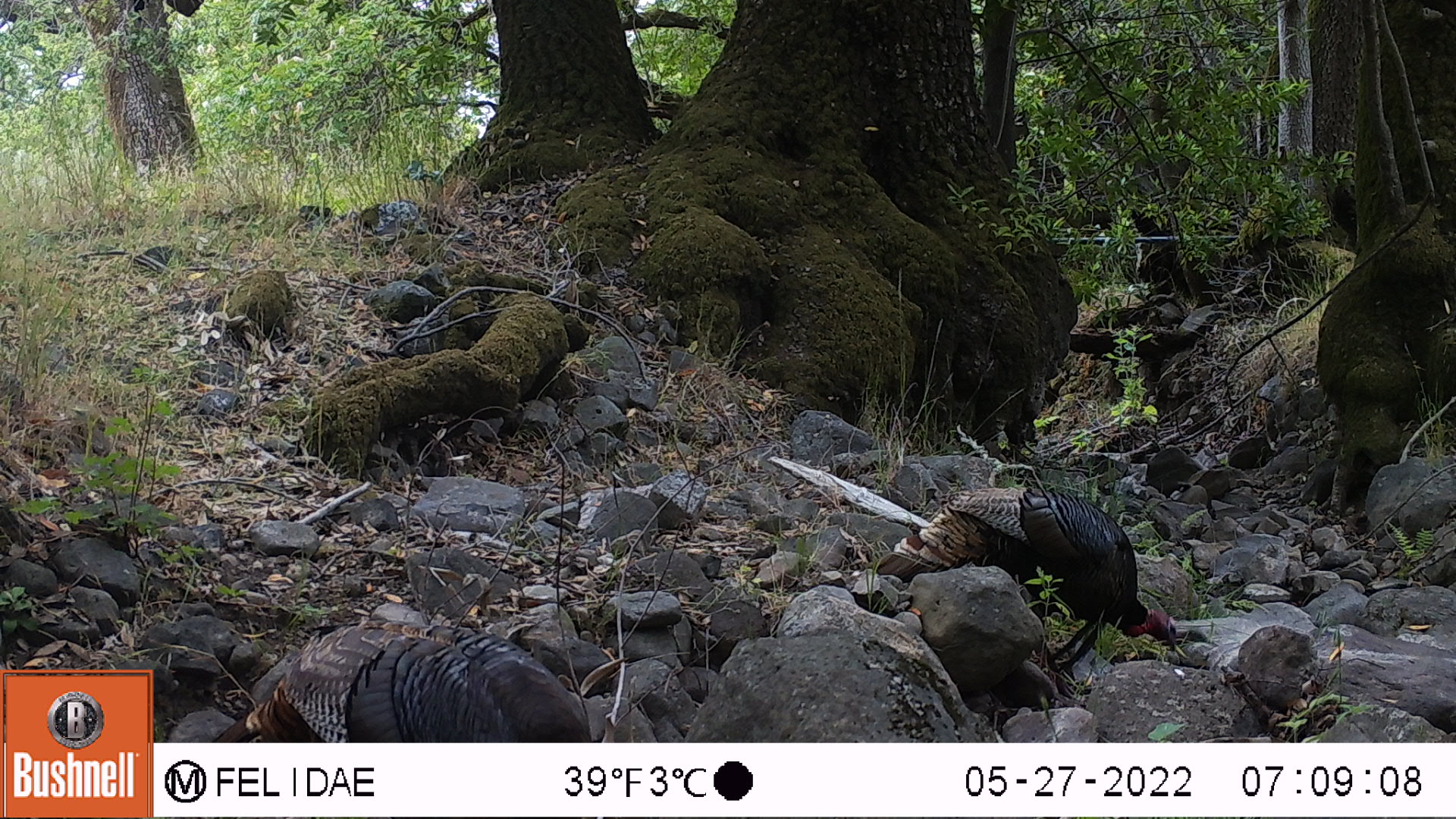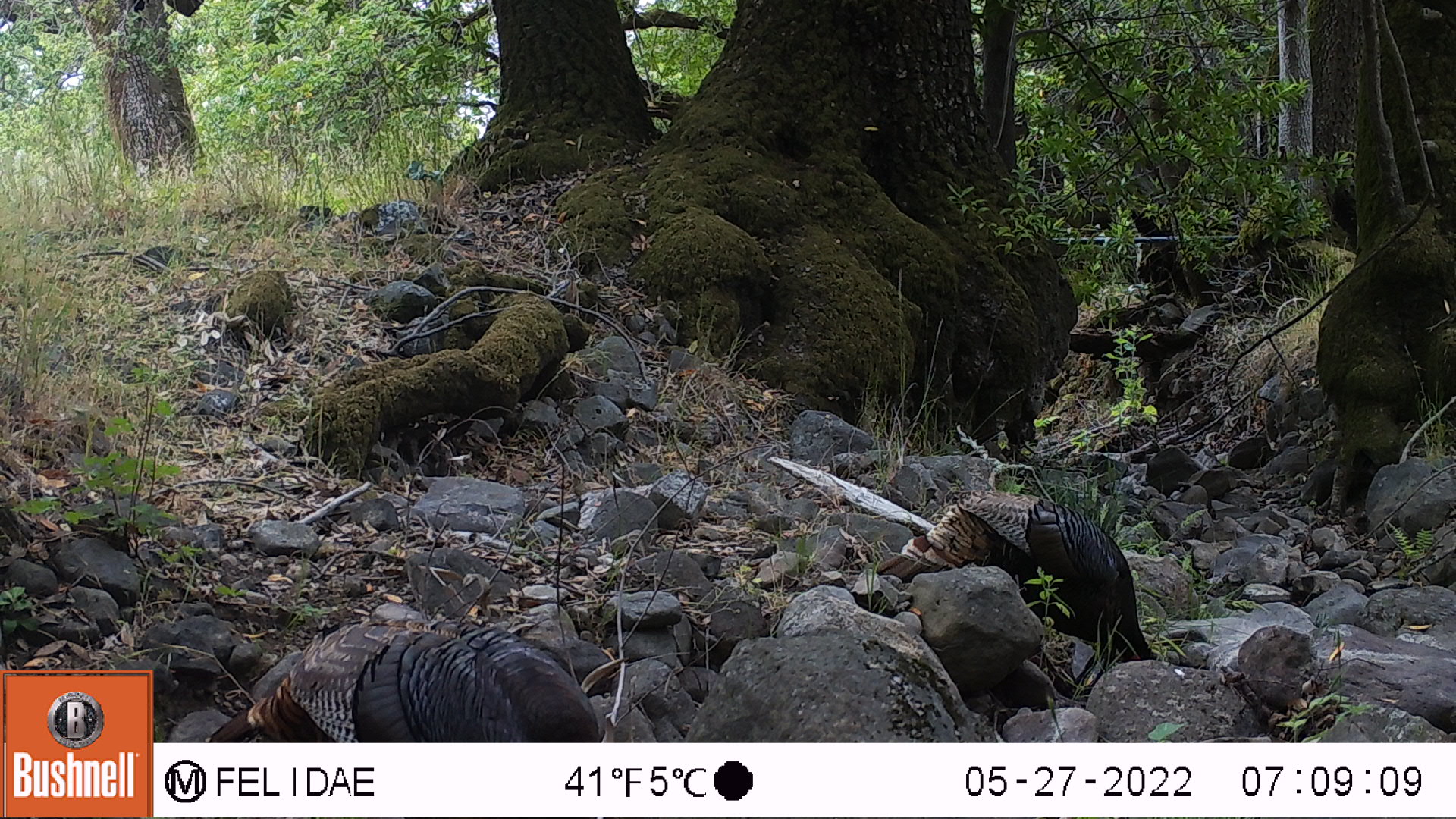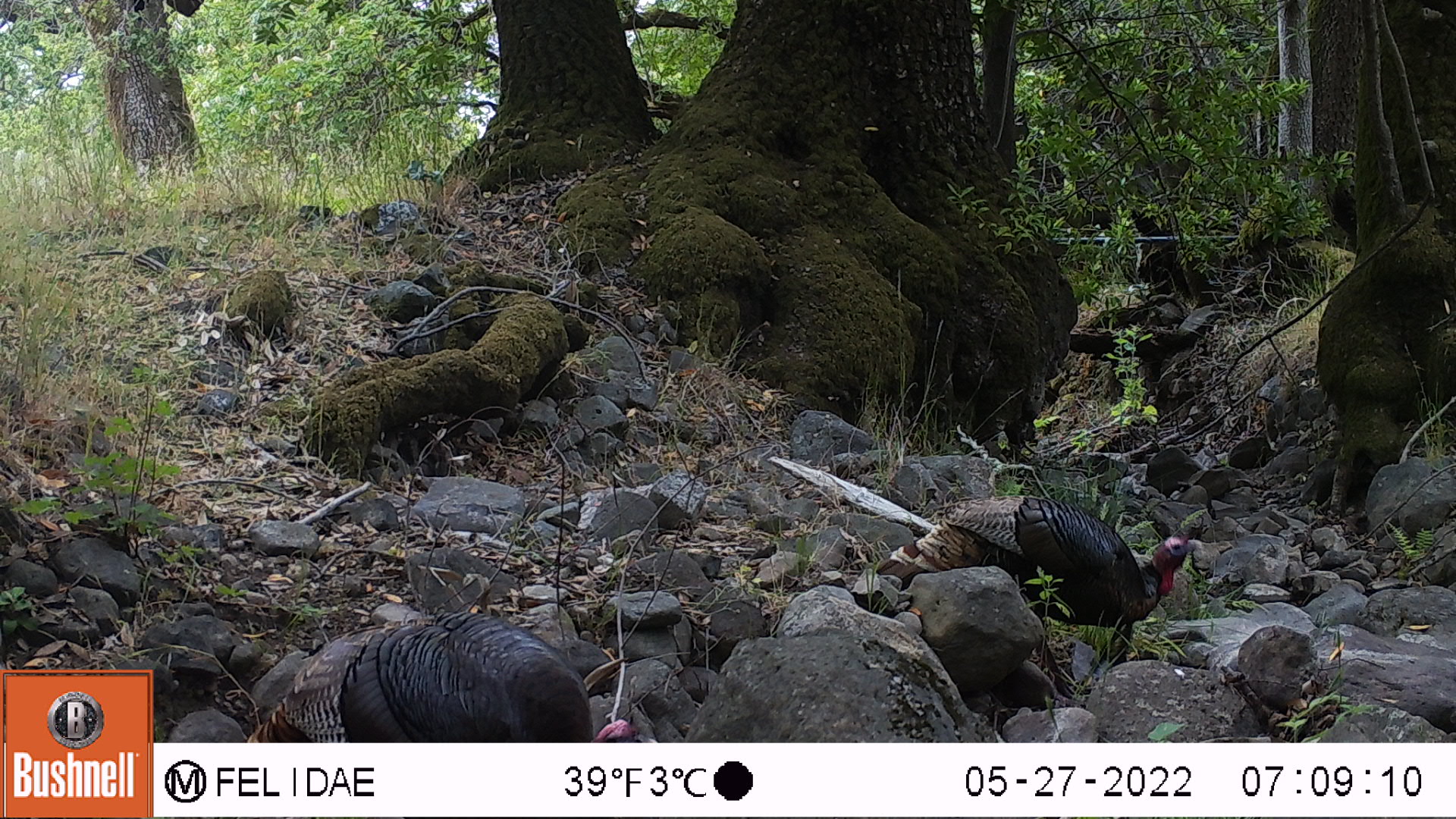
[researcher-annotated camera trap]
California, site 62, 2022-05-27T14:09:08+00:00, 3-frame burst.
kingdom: Animalia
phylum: Chordata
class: Aves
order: Galliformes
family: Phasianidae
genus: Meleagris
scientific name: Meleagris gallopavo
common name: turkey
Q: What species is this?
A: Turkey (Meleagris gallopavo).